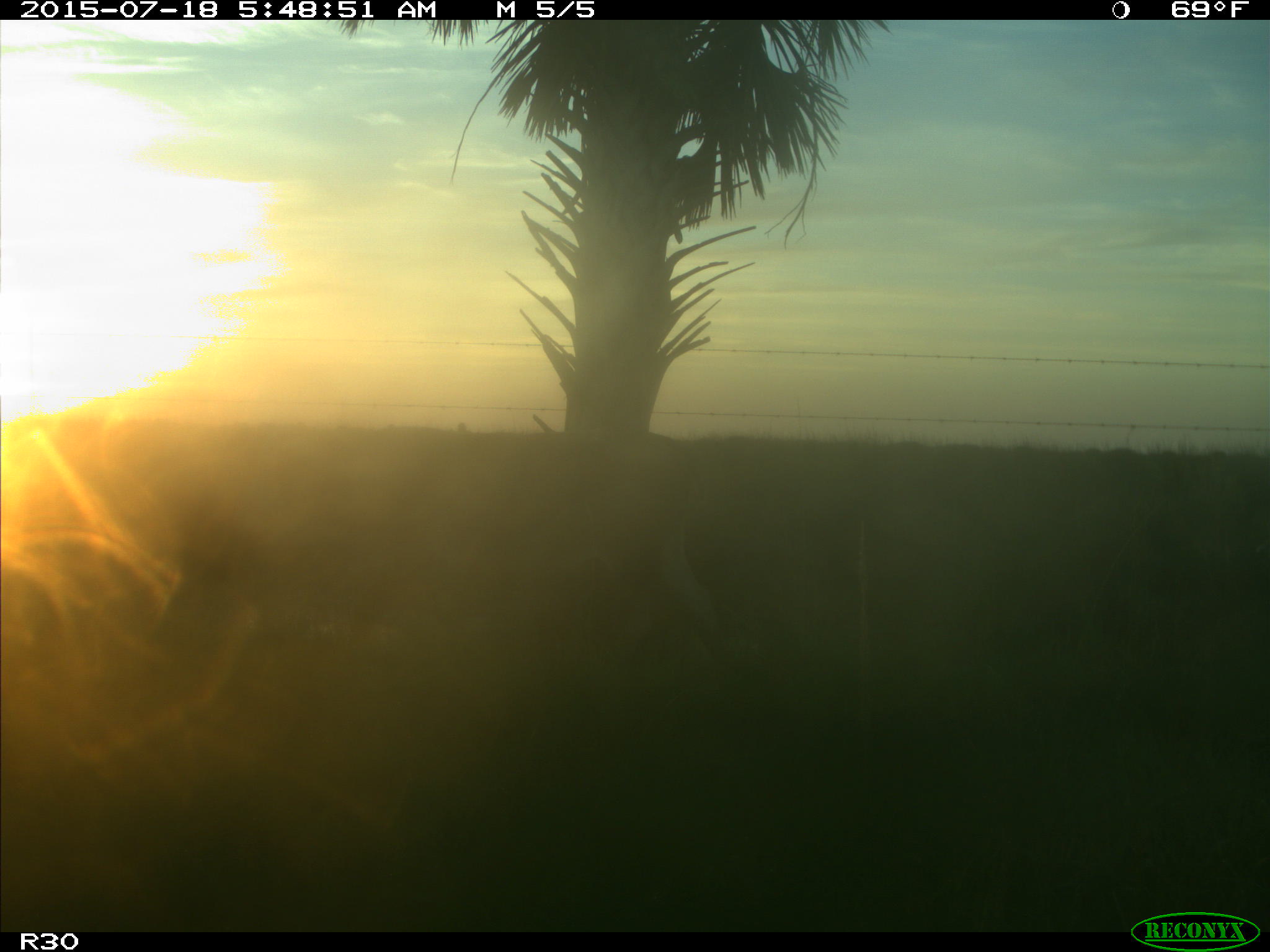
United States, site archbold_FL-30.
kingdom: Animalia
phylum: Chordata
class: Mammalia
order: Artiodactyla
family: Bovidae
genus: Bos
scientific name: Bos taurus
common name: domestic cow